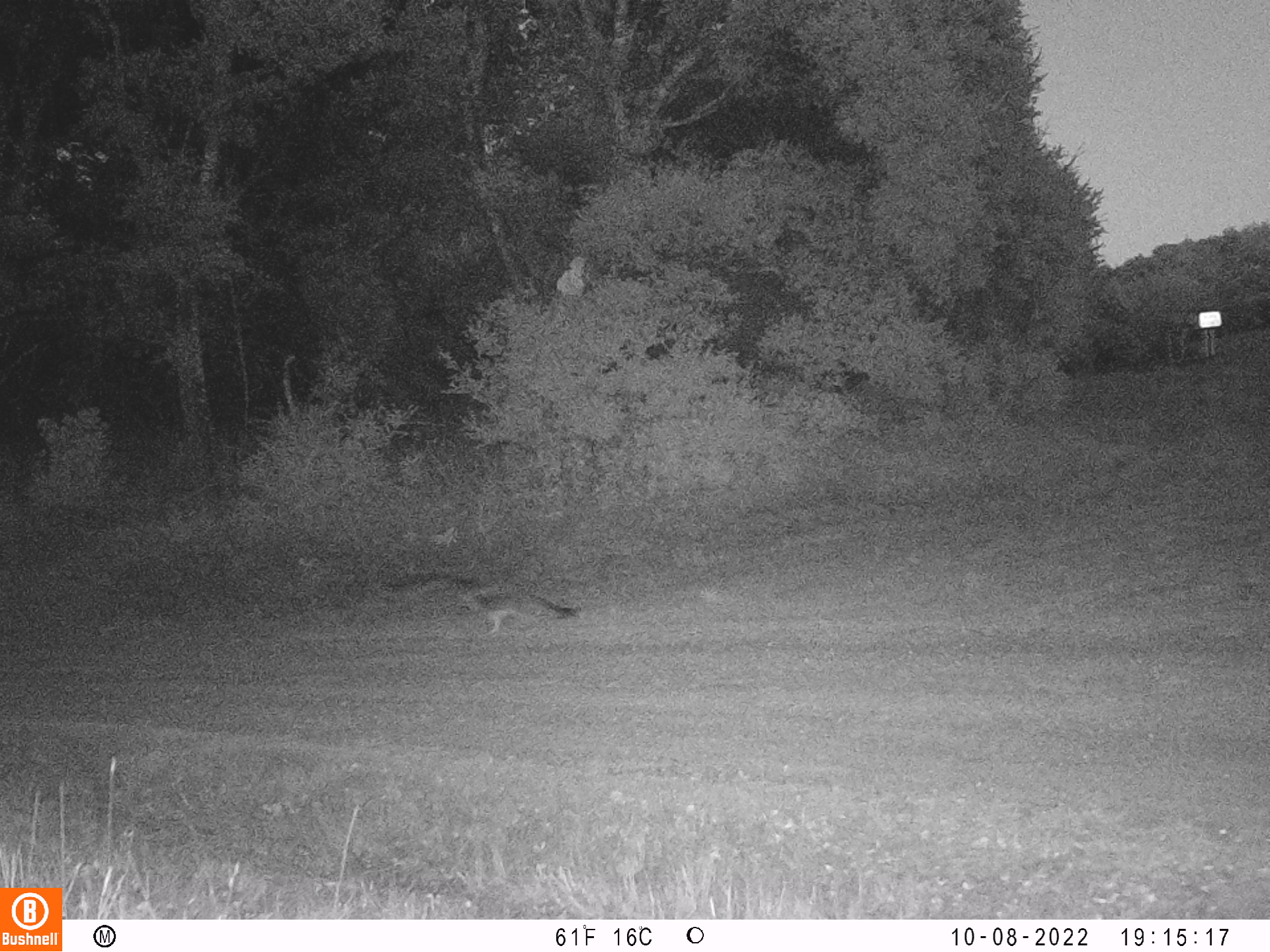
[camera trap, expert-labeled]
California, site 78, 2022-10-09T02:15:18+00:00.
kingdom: Animalia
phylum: Chordata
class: Mammalia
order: Carnivora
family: Canidae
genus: Urocyon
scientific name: Urocyon cinereoargenteus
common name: gray fox